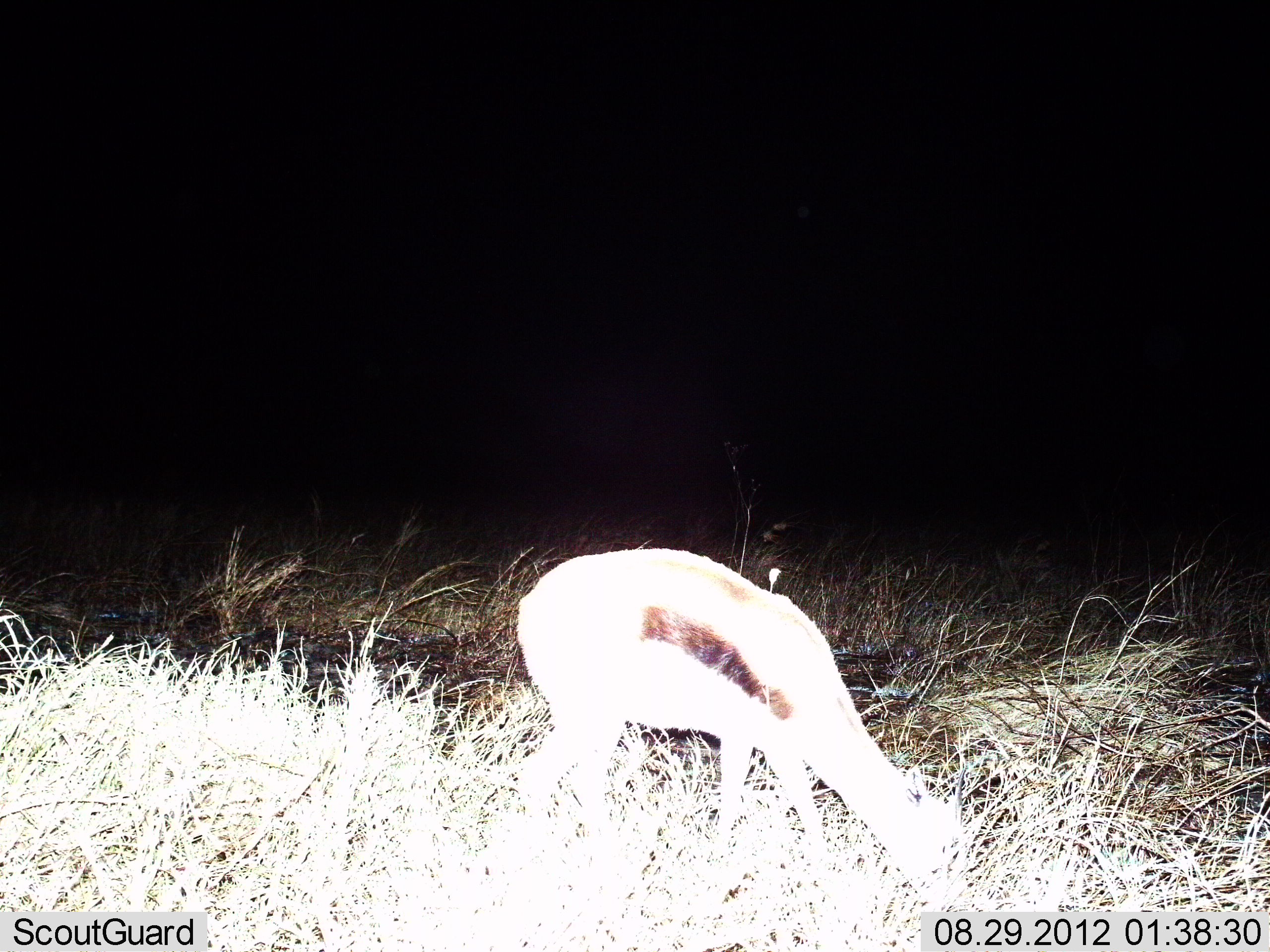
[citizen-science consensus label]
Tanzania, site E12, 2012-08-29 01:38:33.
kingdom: Animalia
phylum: Chordata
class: Mammalia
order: Artiodactyla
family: Bovidae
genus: Eudorcas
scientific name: Eudorcas thomsonii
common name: thomson's gazelle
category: gazellethomsons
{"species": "gazellethomsons (thomson's gazelle) (Eudorcas thomsonii)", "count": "1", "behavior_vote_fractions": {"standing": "10%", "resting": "0%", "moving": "0%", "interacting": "0%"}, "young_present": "0%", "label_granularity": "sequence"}